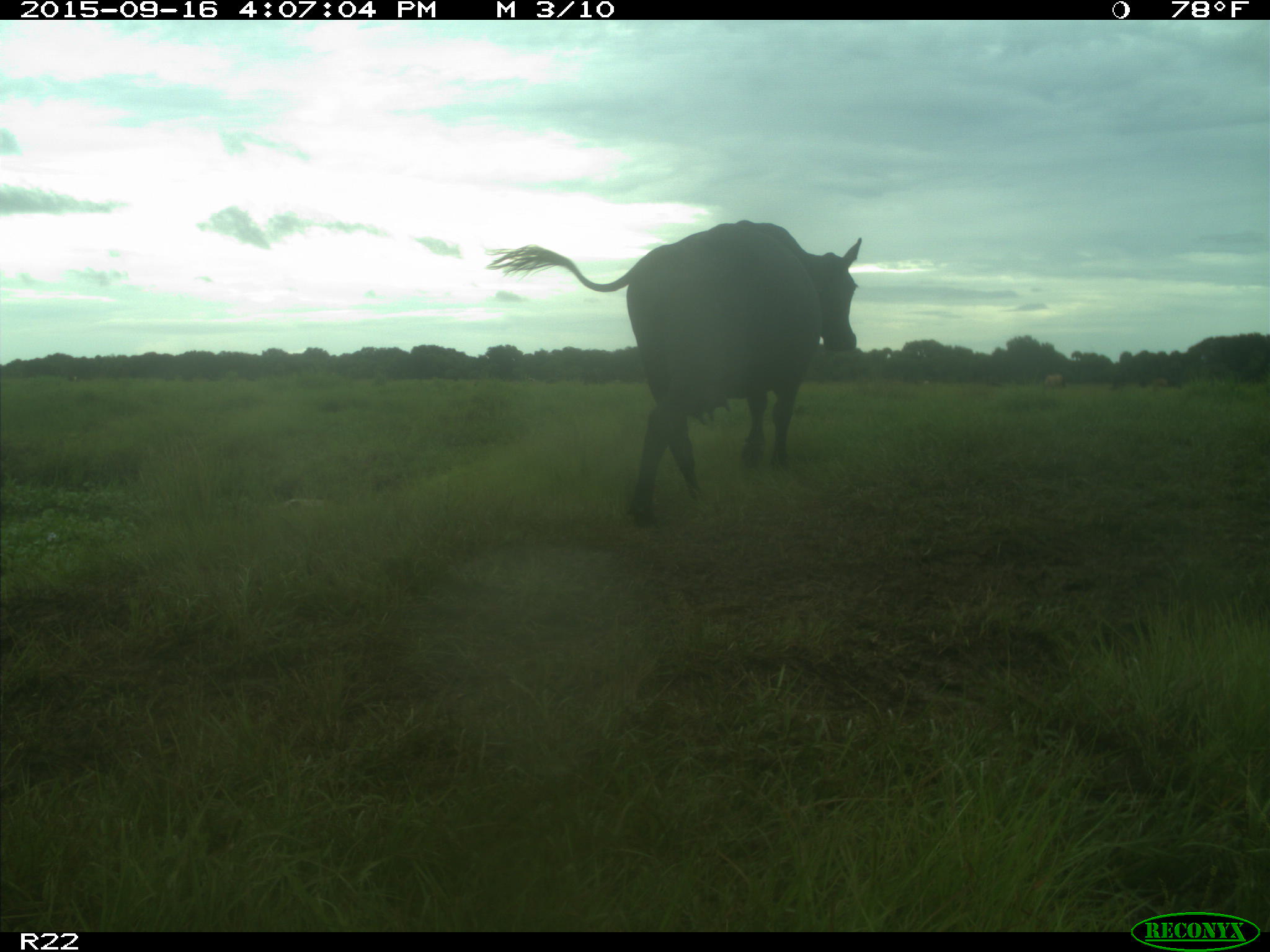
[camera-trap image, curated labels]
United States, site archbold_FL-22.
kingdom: Animalia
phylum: Chordata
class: Mammalia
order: Artiodactyla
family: Bovidae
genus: Bos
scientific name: Bos taurus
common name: domestic cow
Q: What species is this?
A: Bos taurus (domestic cow).